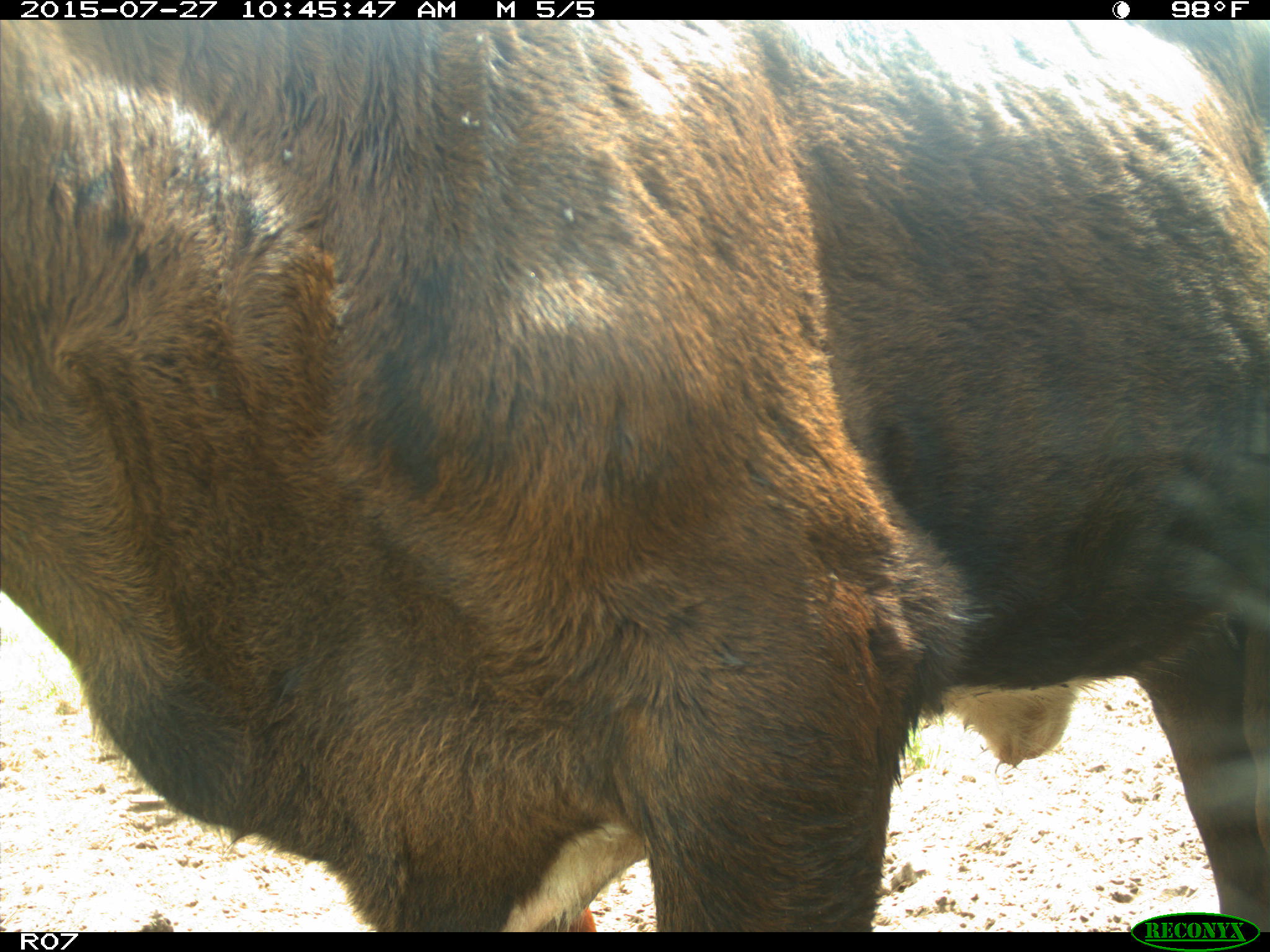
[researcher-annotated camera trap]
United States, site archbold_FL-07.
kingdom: Animalia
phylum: Chordata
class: Mammalia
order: Artiodactyla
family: Bovidae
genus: Bos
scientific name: Bos taurus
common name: domestic cow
Bos taurus (domestic cow).